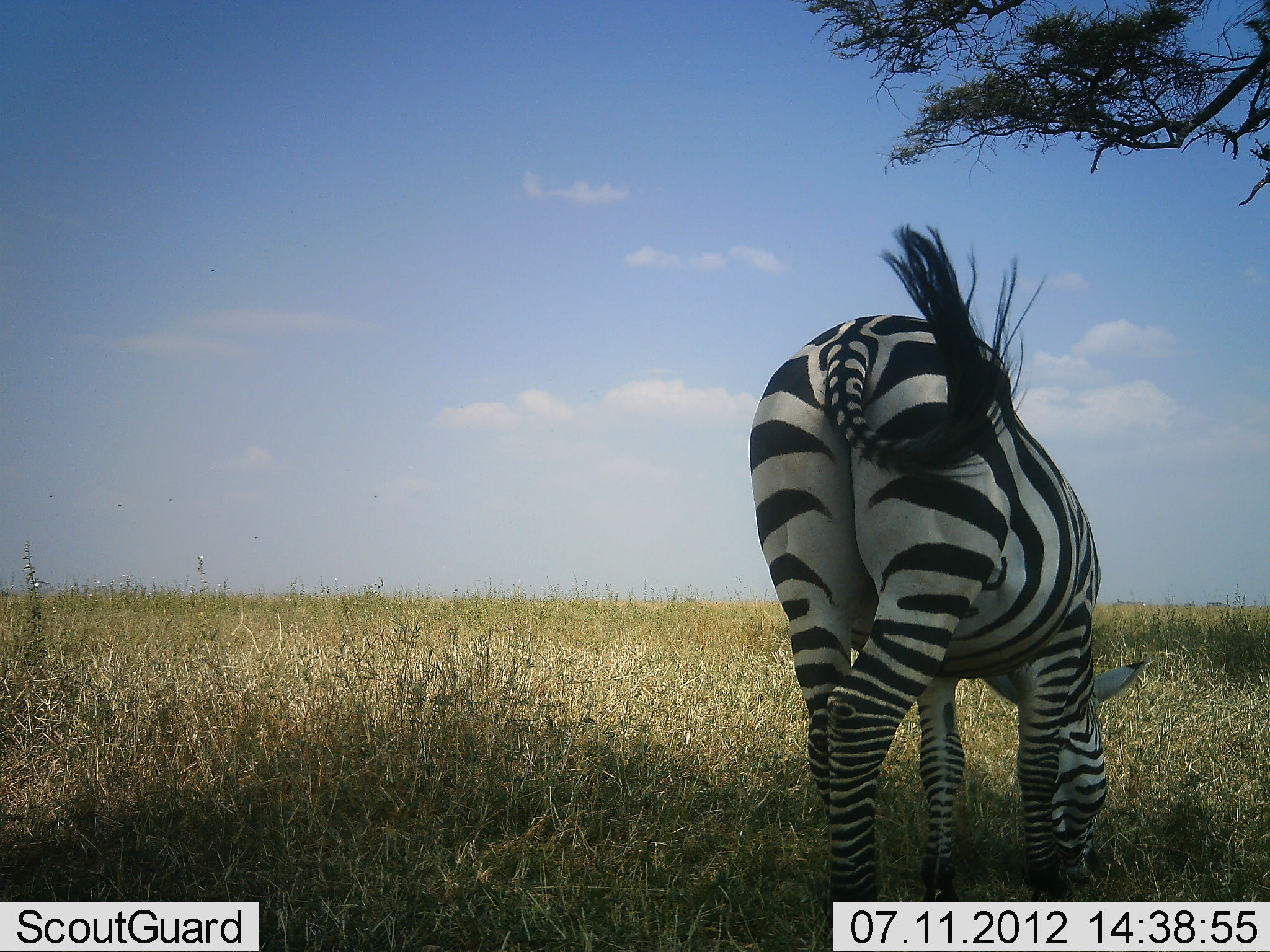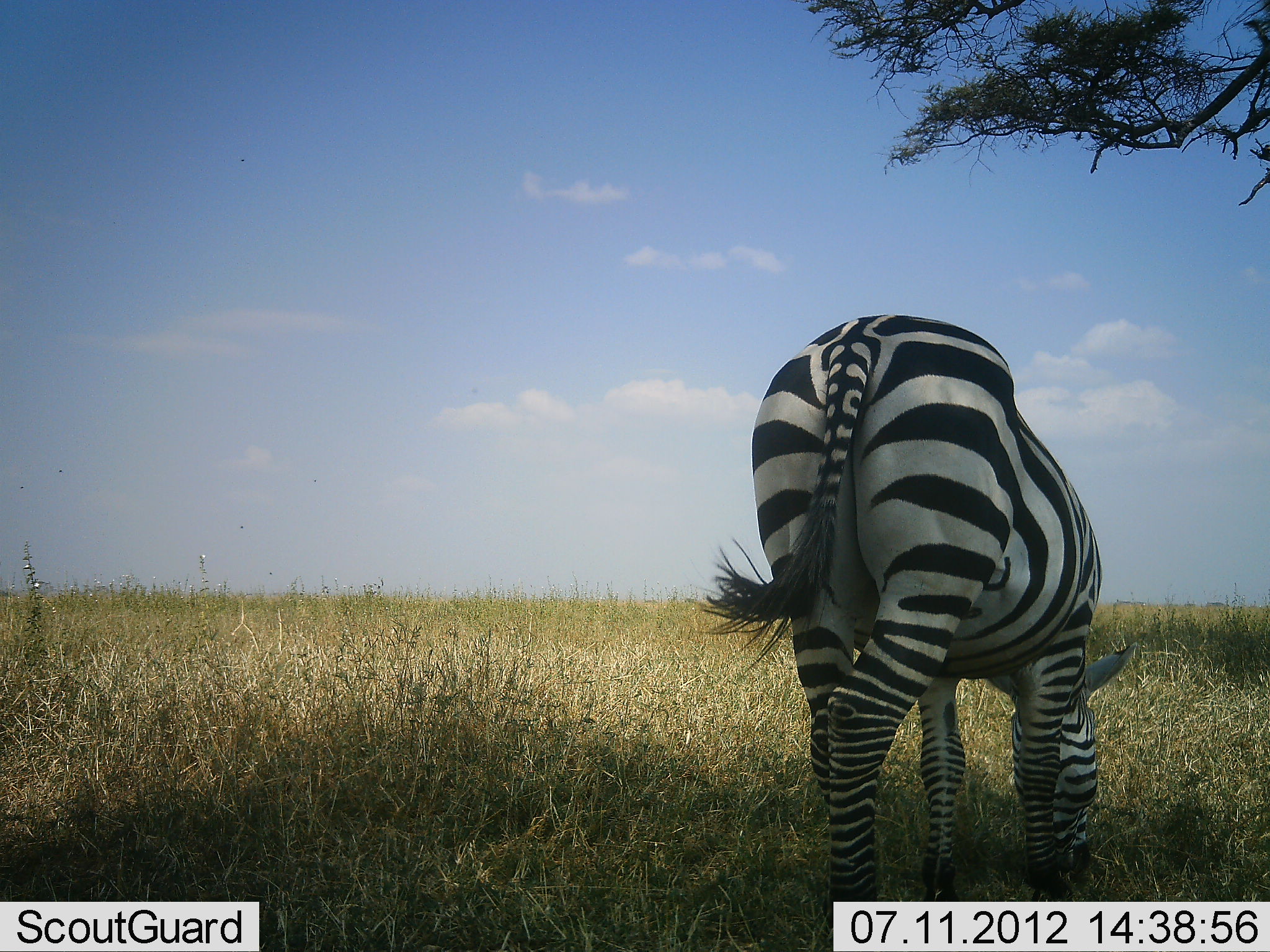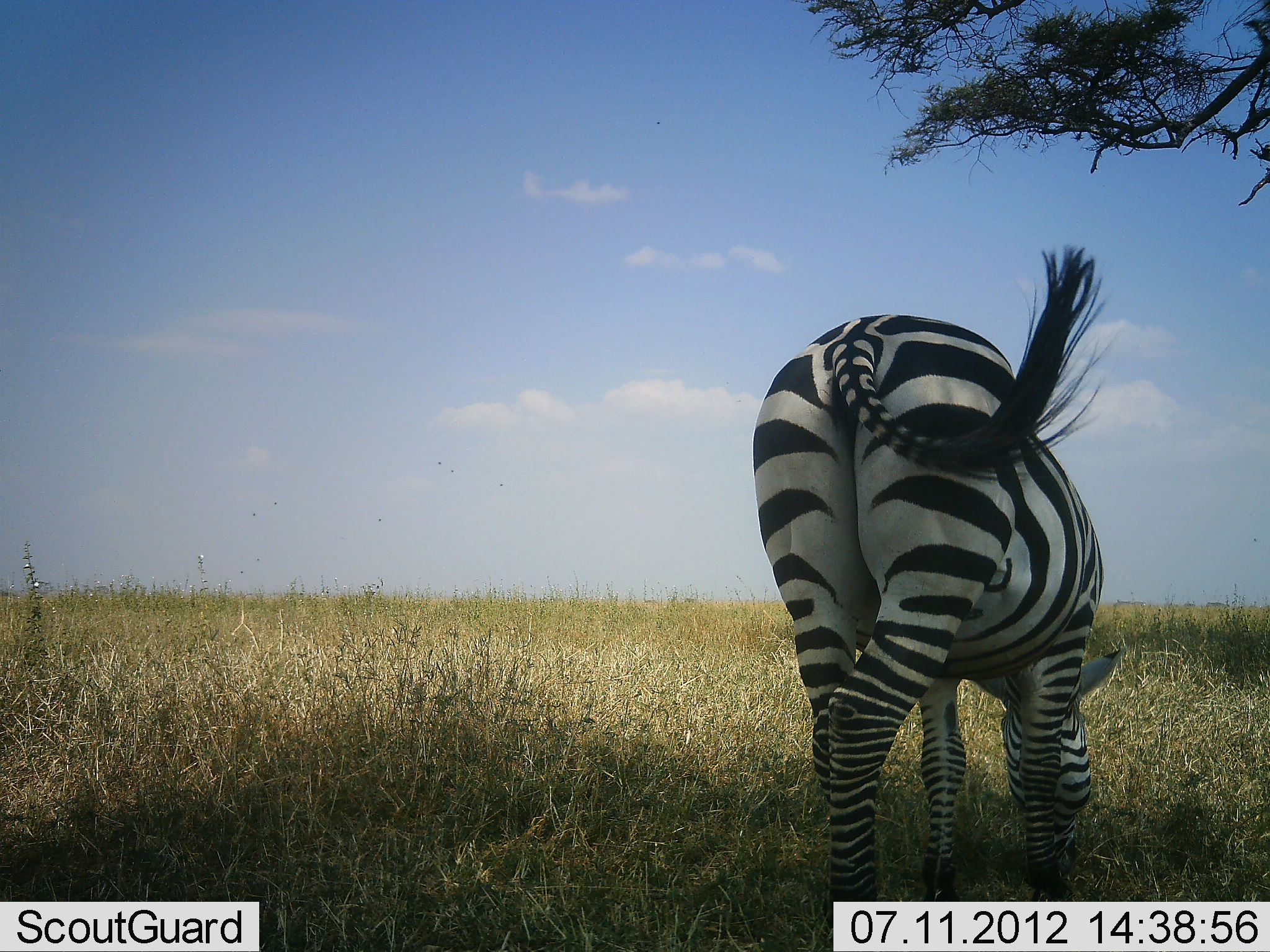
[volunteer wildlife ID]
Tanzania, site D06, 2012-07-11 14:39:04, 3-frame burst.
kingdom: Animalia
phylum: Chordata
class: Mammalia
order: Perissodactyla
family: Equidae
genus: Equus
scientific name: Equus quagga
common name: plains zebra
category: zebra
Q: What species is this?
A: Zebra (plains zebra) (Equus quagga).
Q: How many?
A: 1.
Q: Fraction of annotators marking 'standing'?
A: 10%.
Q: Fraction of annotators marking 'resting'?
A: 0%.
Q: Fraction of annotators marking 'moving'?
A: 0%.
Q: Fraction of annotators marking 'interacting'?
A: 0%.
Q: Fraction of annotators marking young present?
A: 0%.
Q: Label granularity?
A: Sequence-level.